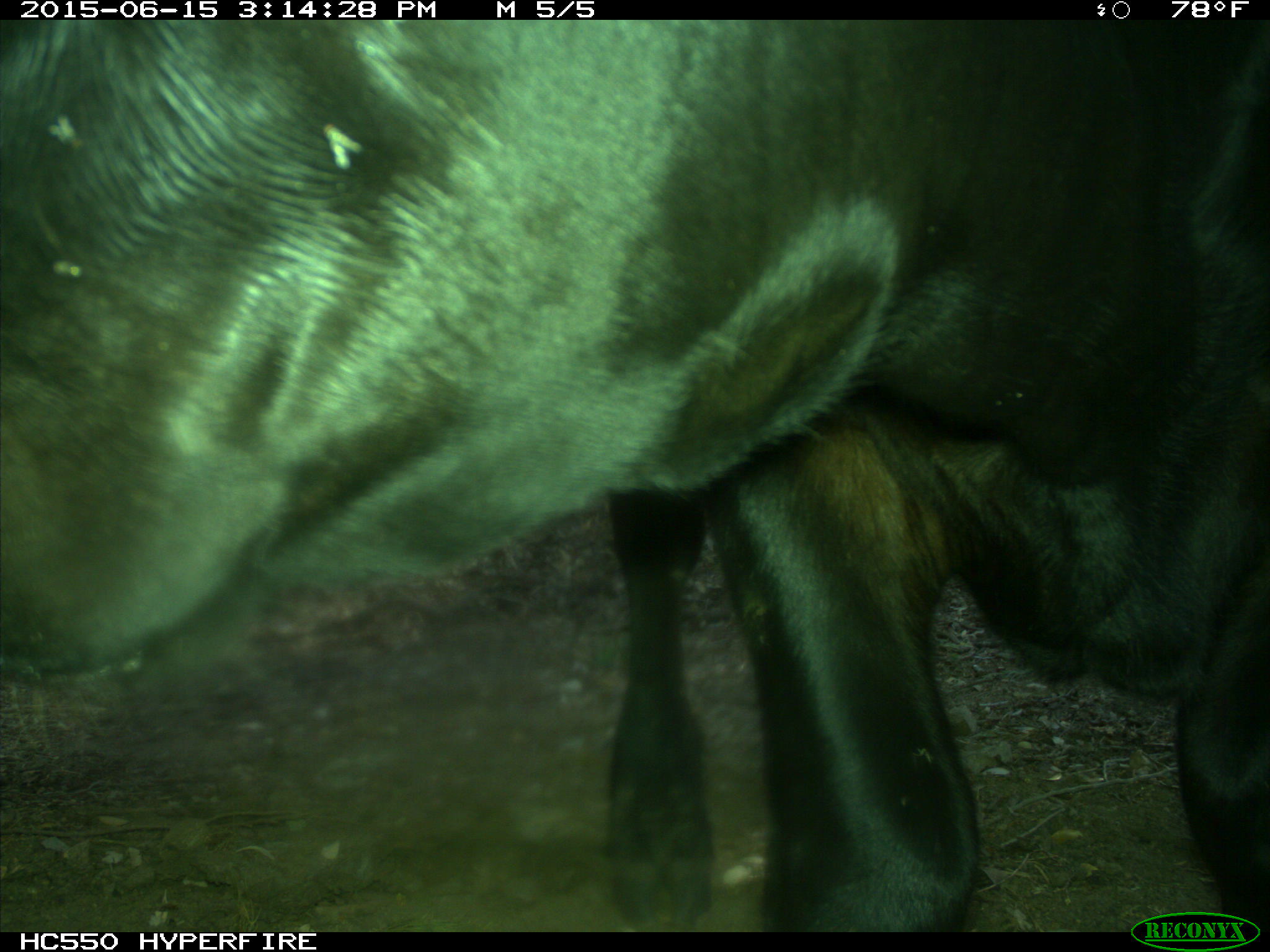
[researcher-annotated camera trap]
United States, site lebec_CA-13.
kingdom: Animalia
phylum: Chordata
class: Mammalia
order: Artiodactyla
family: Bovidae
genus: Bos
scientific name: Bos taurus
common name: domestic cow